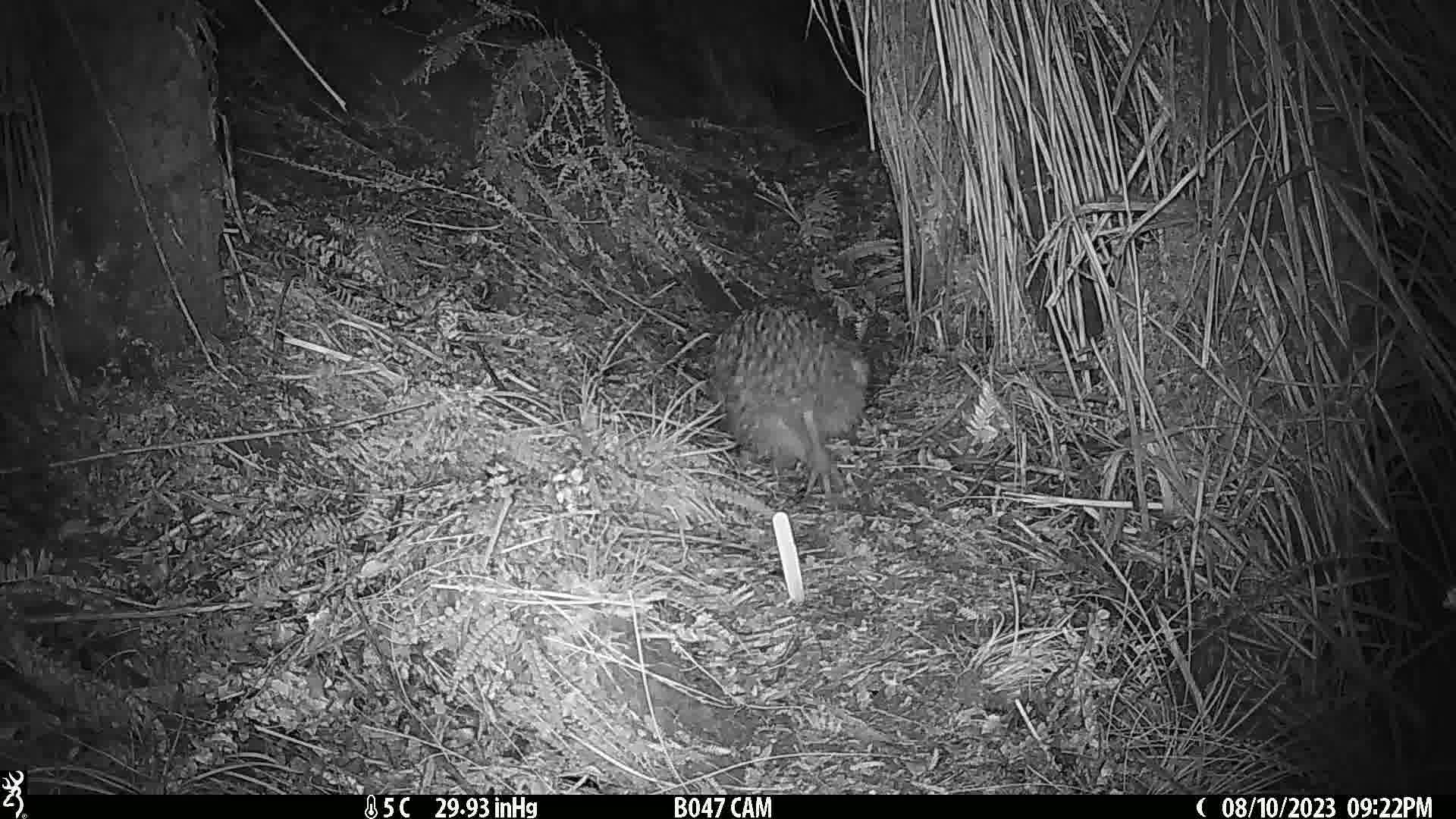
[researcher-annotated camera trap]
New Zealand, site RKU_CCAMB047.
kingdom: Animalia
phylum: Chordata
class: Aves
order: Apterygiformes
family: Apterygidae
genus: Apteryx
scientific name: Apteryx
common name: kiwi